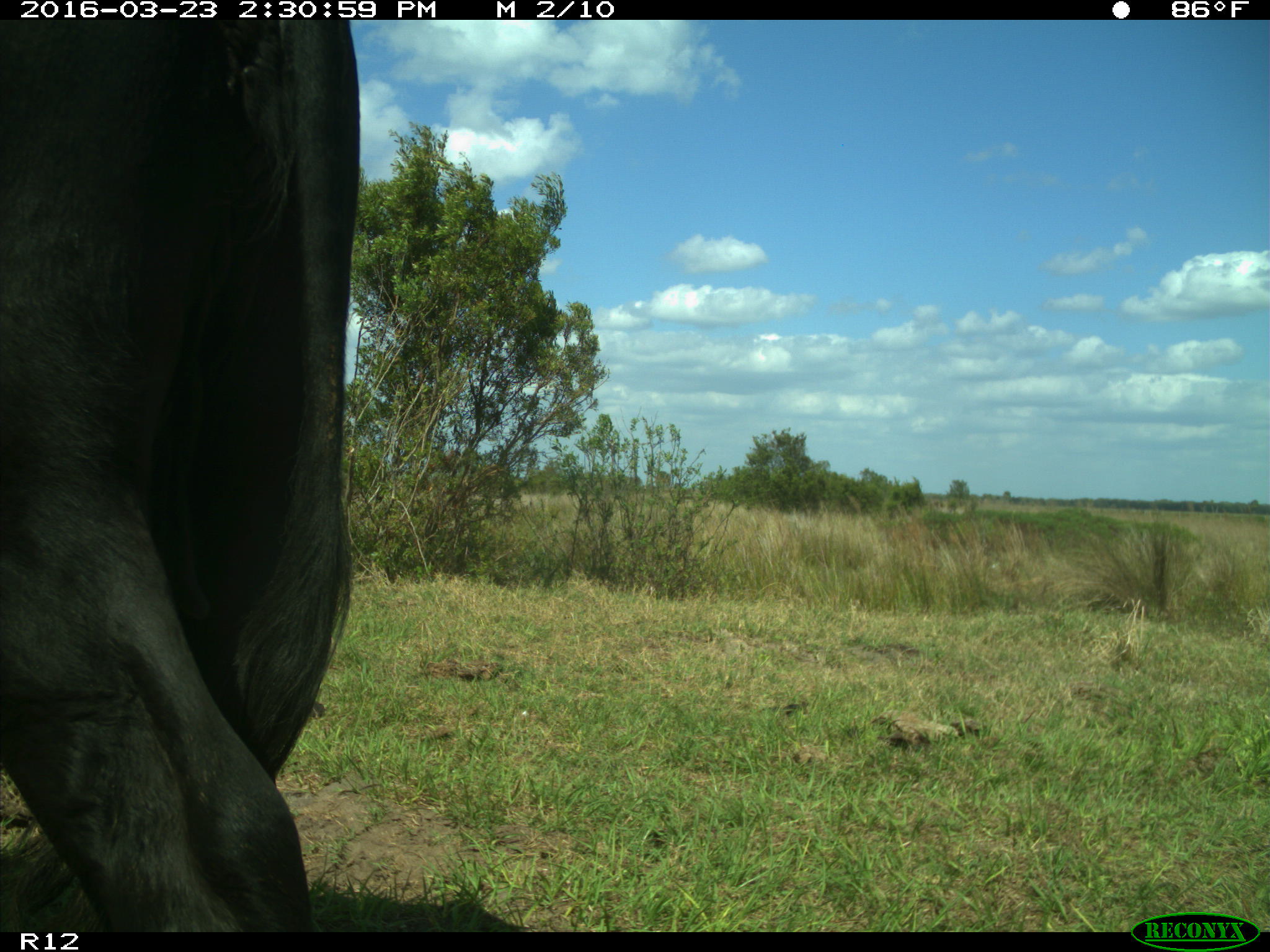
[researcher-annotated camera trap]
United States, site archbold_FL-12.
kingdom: Animalia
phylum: Chordata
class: Mammalia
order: Artiodactyla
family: Bovidae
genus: Bos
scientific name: Bos taurus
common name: domestic cow